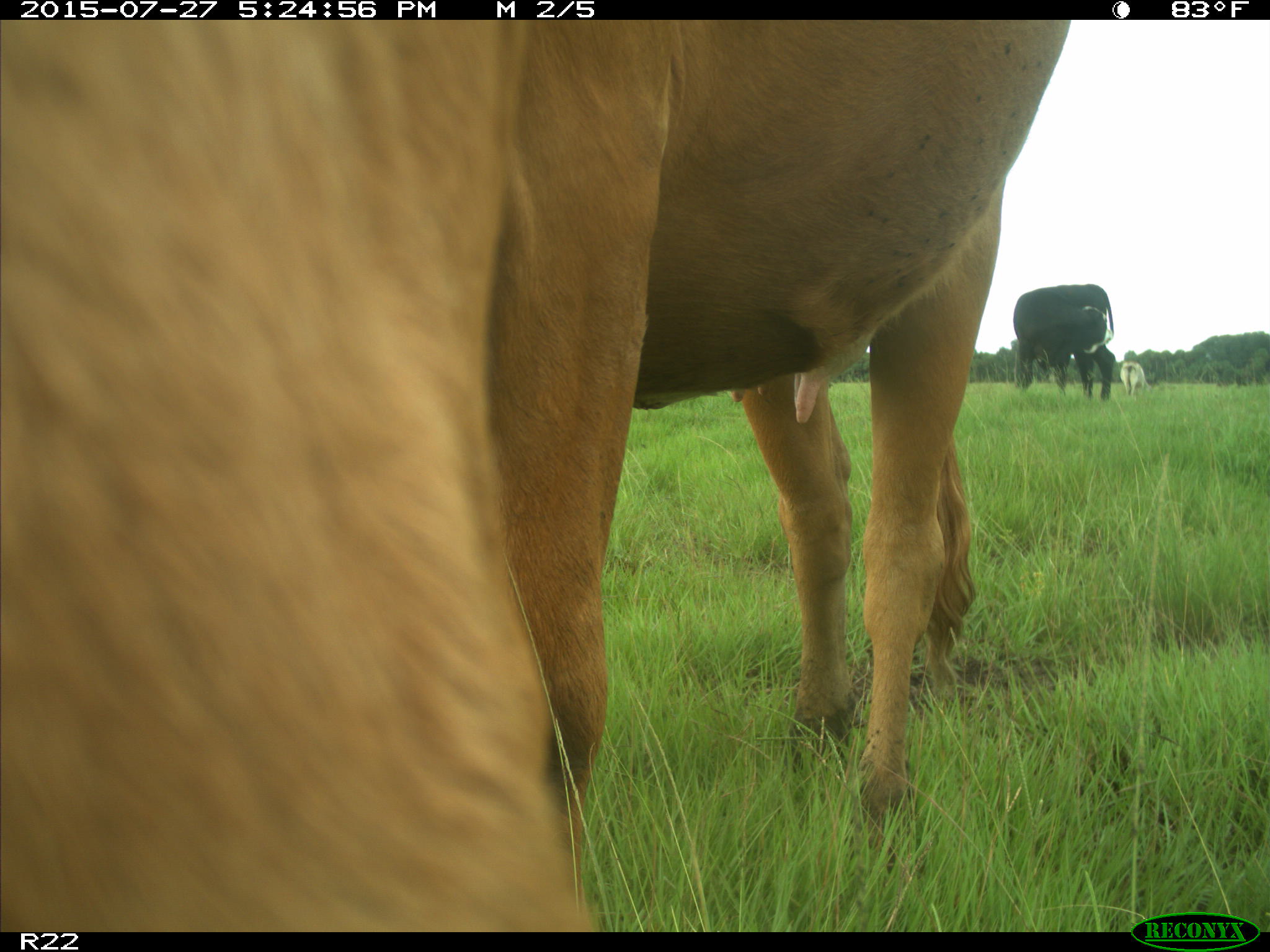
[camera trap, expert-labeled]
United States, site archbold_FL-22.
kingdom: Animalia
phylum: Chordata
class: Mammalia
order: Artiodactyla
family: Bovidae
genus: Bos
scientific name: Bos taurus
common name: domestic cow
Bos taurus (domestic cow).